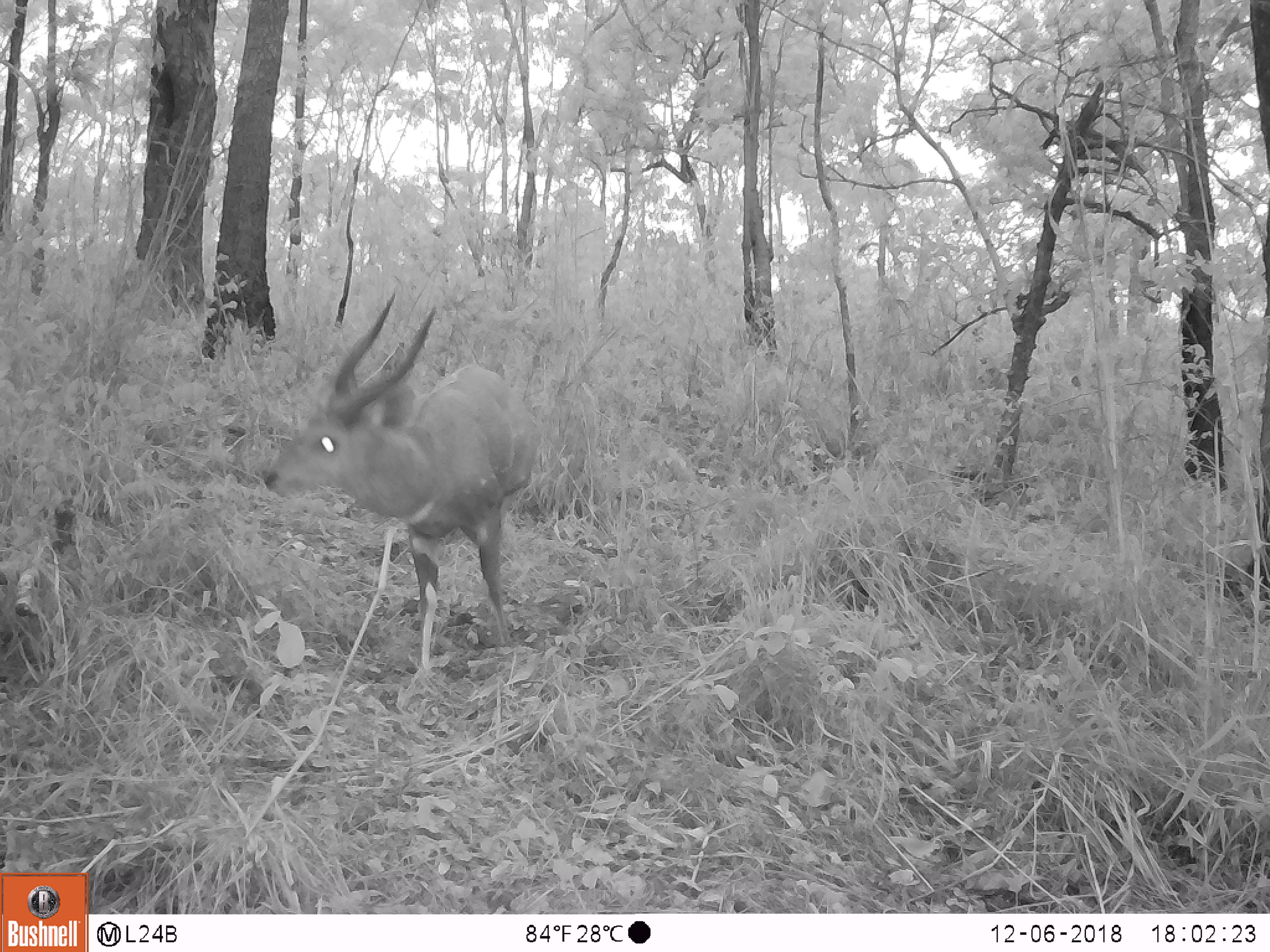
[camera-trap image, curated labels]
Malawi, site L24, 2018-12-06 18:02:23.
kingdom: Animalia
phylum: Chordata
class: Mammalia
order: Artiodactyla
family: Bovidae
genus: Tragelaphus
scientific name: Tragelaphus sylvaticus sylvaticus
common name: cape bushbuck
Cape bushbuck (Tragelaphus sylvaticus sylvaticus), count 1.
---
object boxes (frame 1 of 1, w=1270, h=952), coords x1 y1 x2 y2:
cape bushbuck: 260 284 543 680